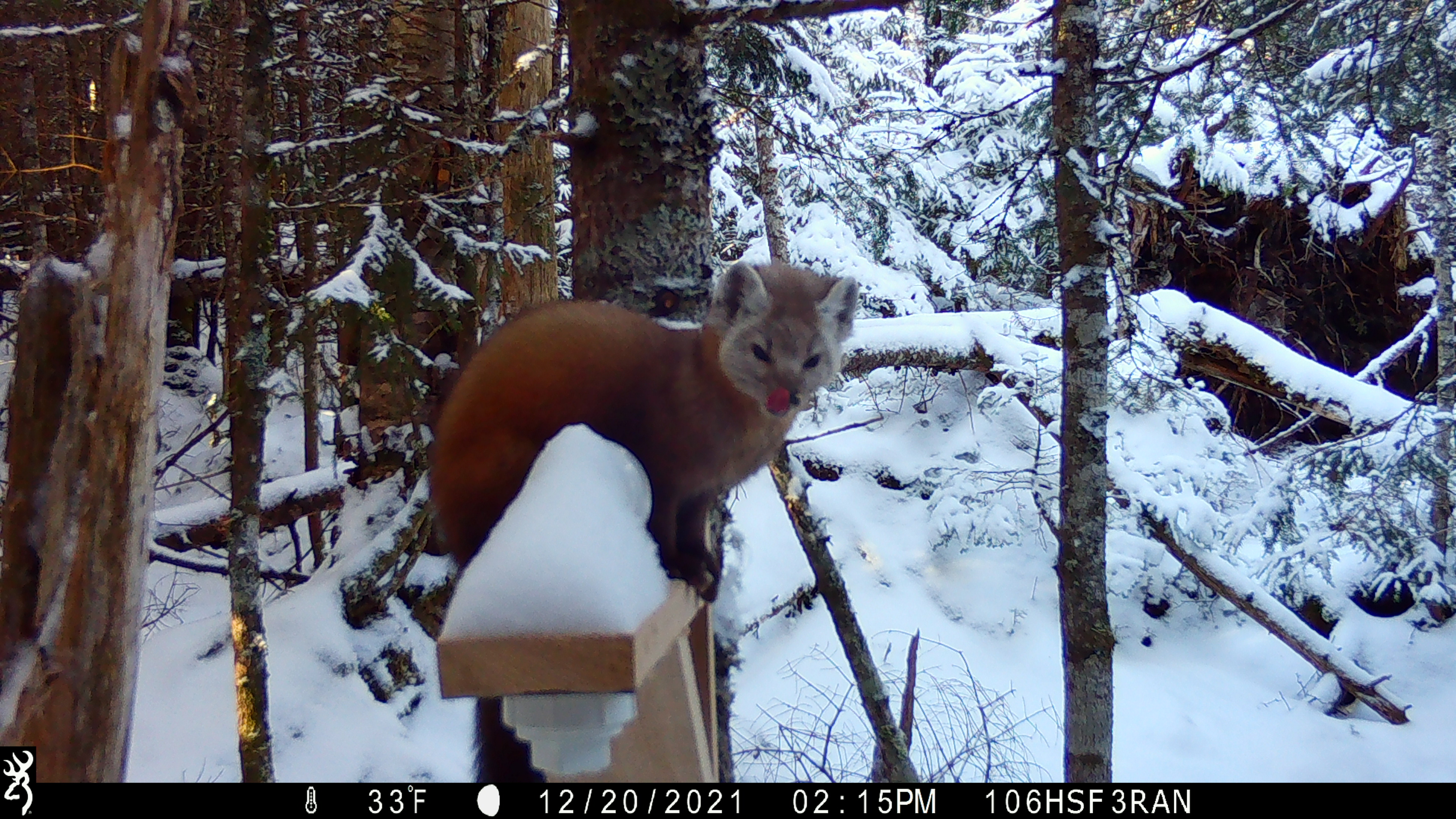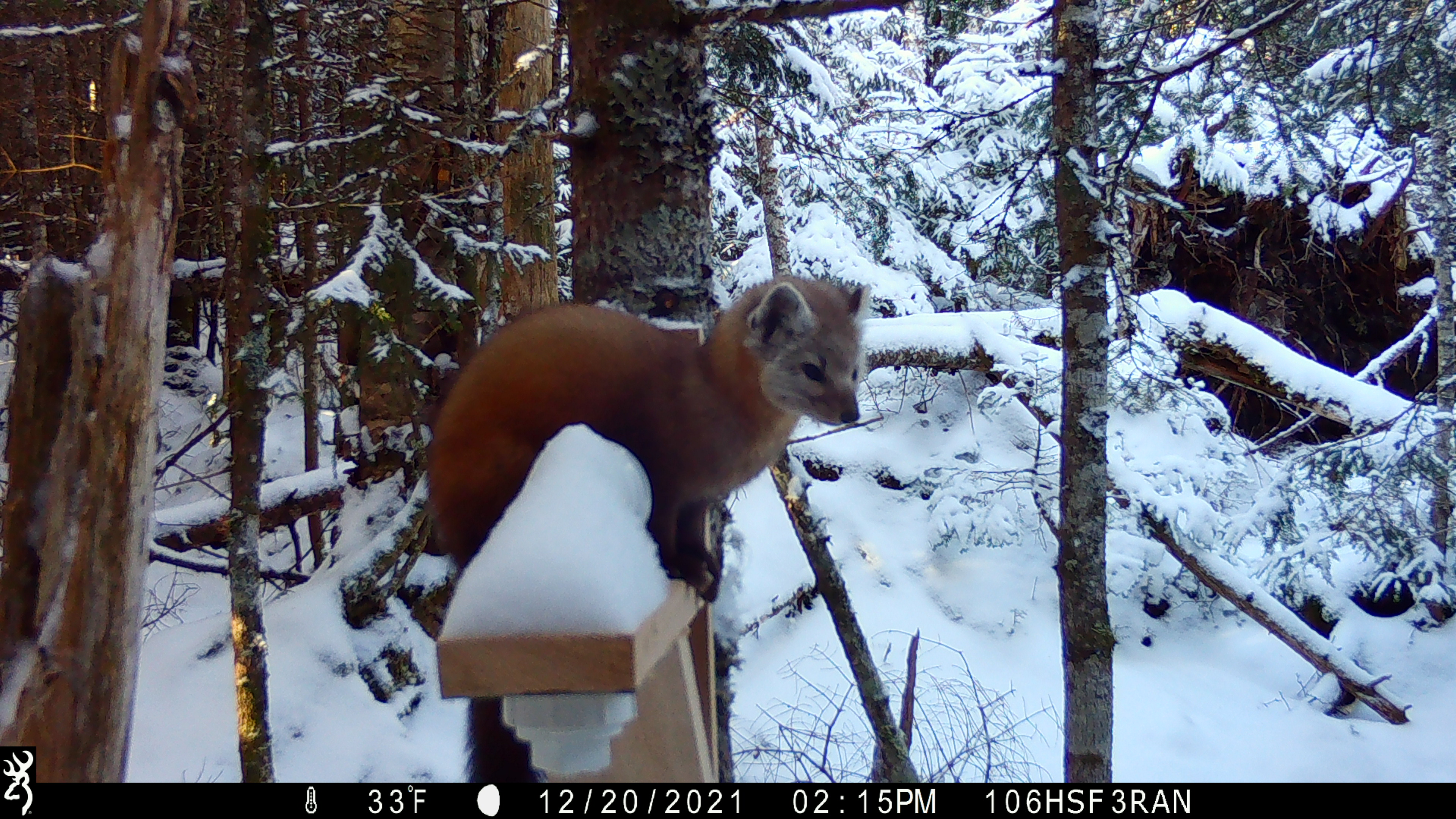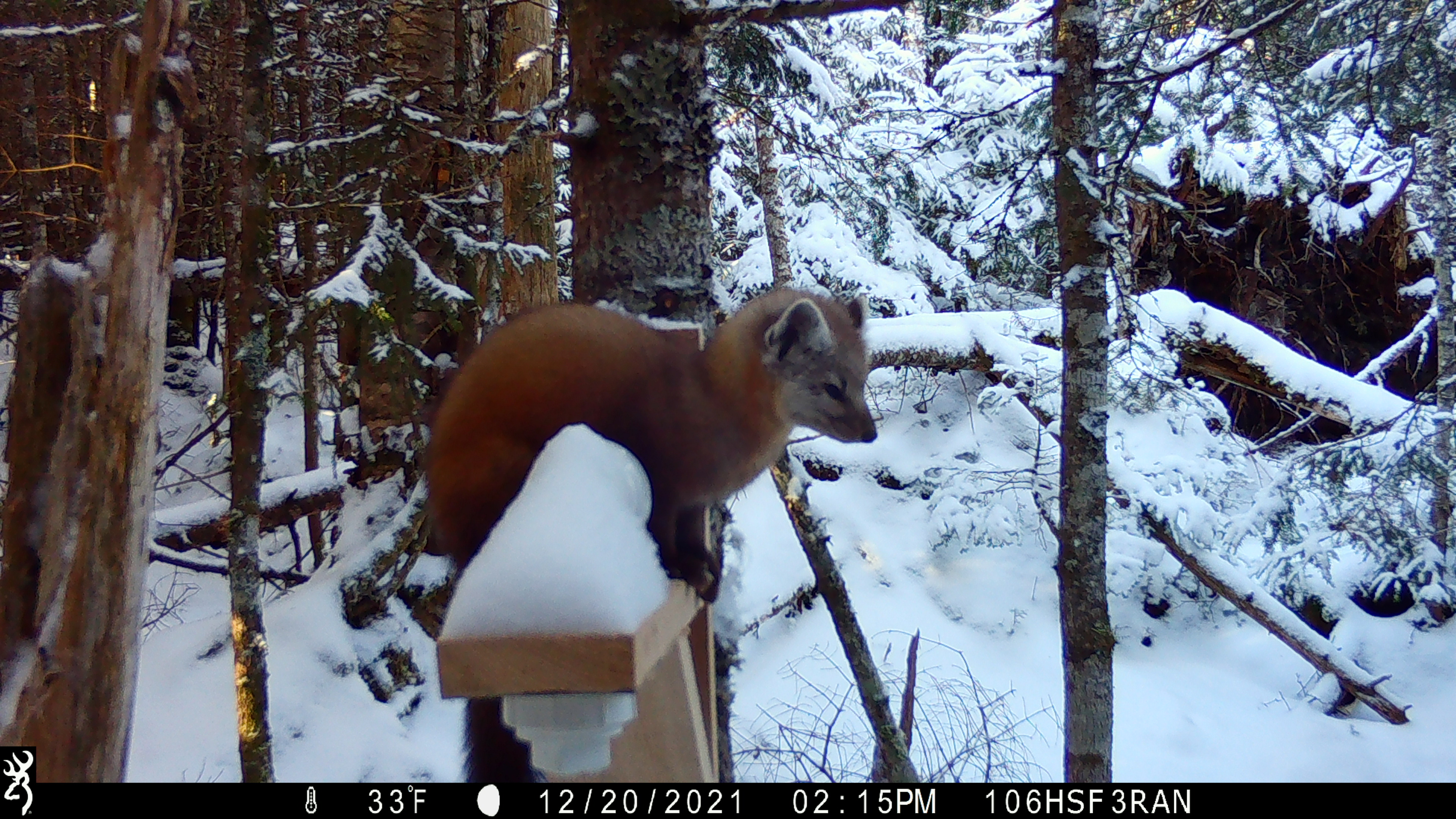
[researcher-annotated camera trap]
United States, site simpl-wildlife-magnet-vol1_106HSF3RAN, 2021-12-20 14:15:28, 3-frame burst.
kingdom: Animalia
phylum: Chordata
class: Mammalia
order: Carnivora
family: Mustelidae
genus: Martes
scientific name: Martes americana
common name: american marten